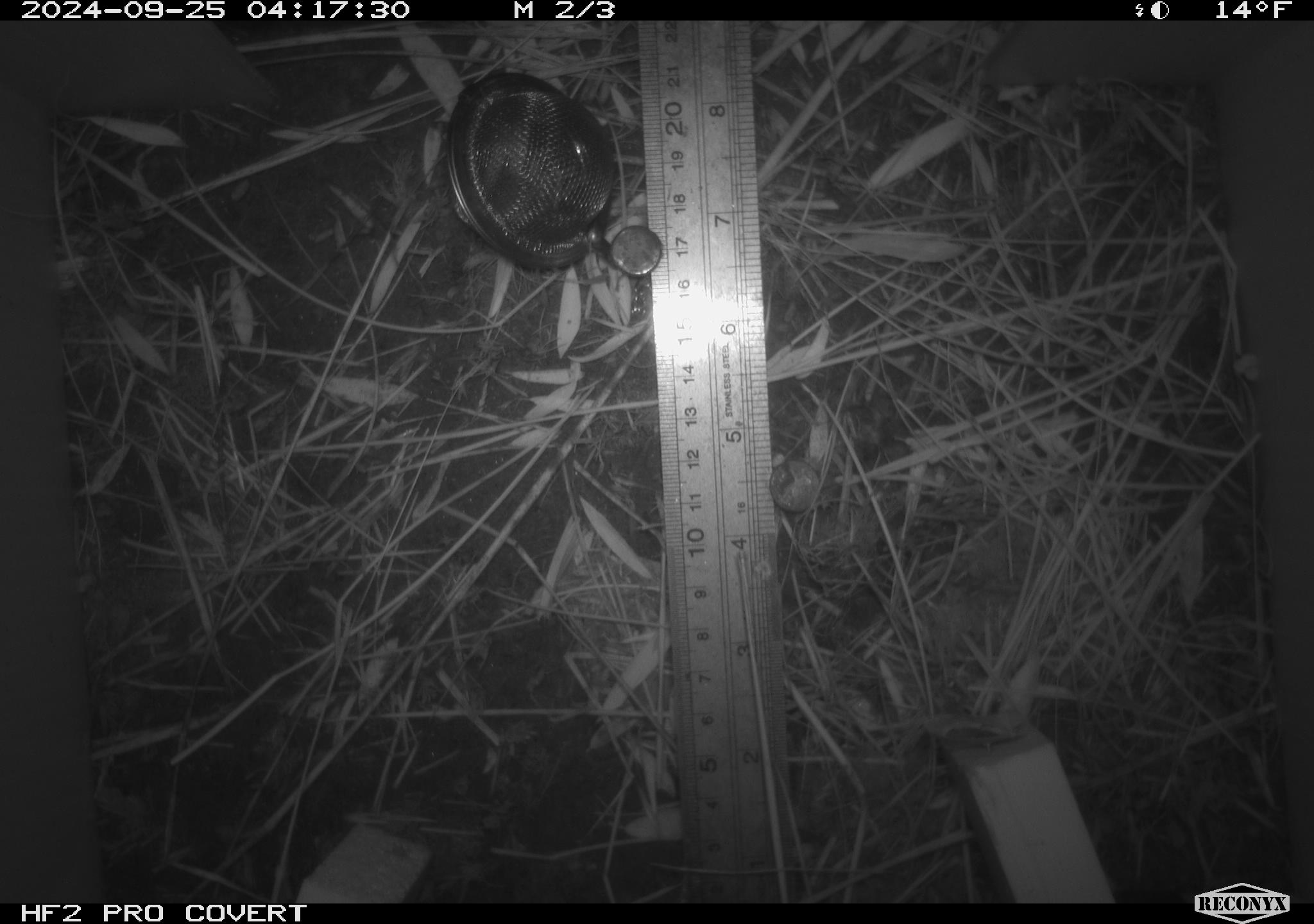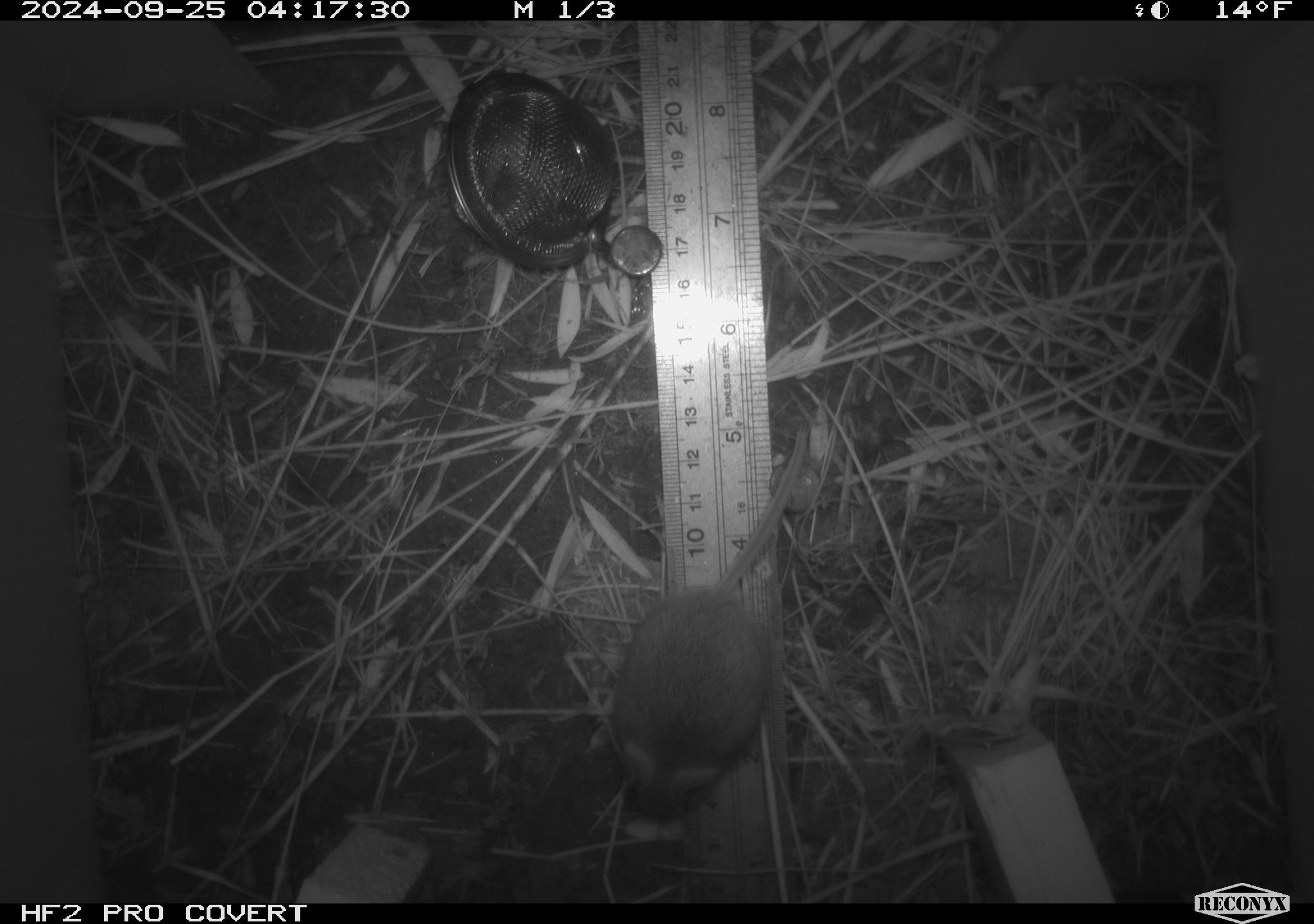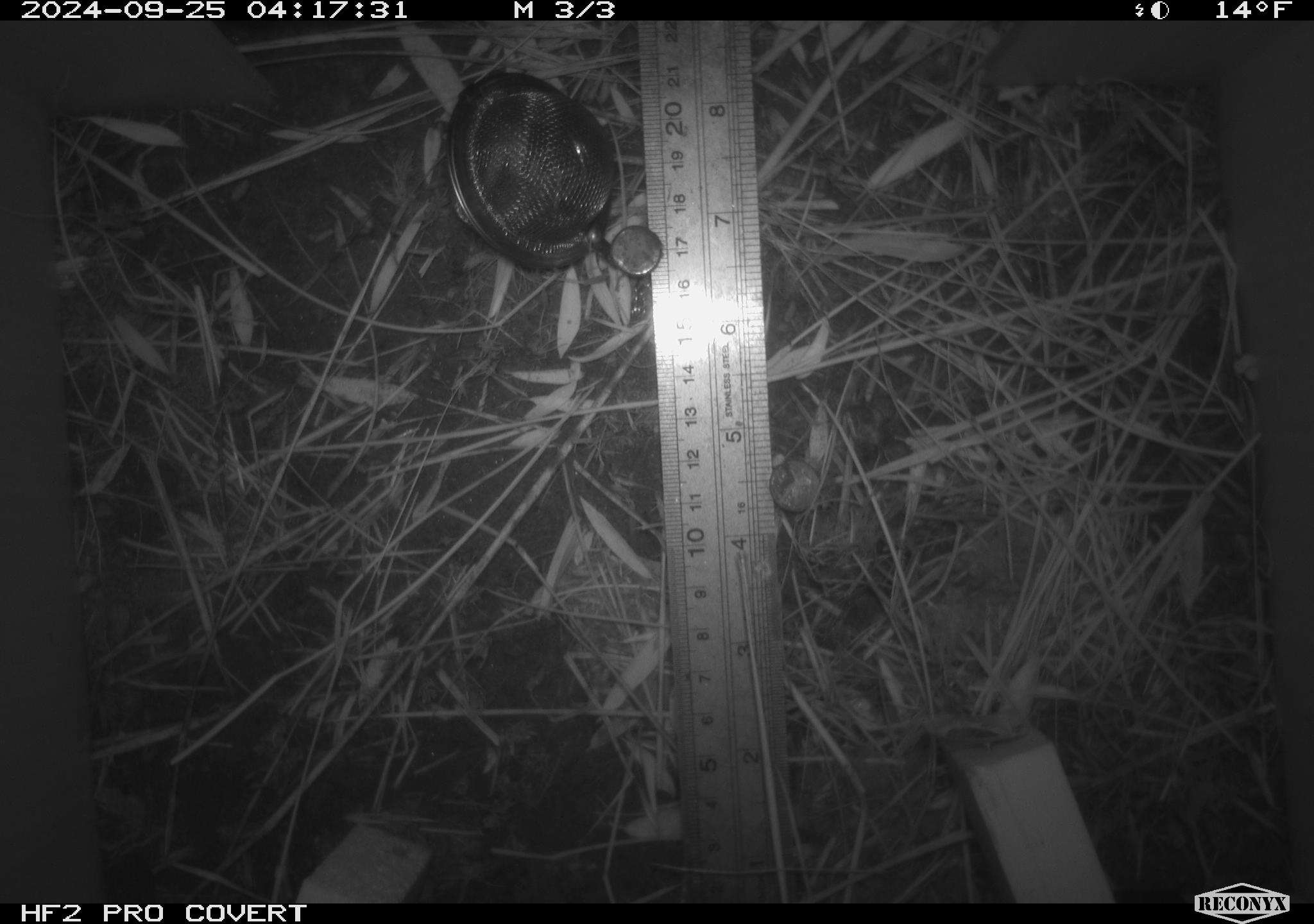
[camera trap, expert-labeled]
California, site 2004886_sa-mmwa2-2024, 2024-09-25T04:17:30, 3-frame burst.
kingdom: Animalia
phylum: Chordata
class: Mammalia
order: Rodentia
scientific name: Rodentia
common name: mouse species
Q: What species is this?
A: Mouse species (Rodentia).